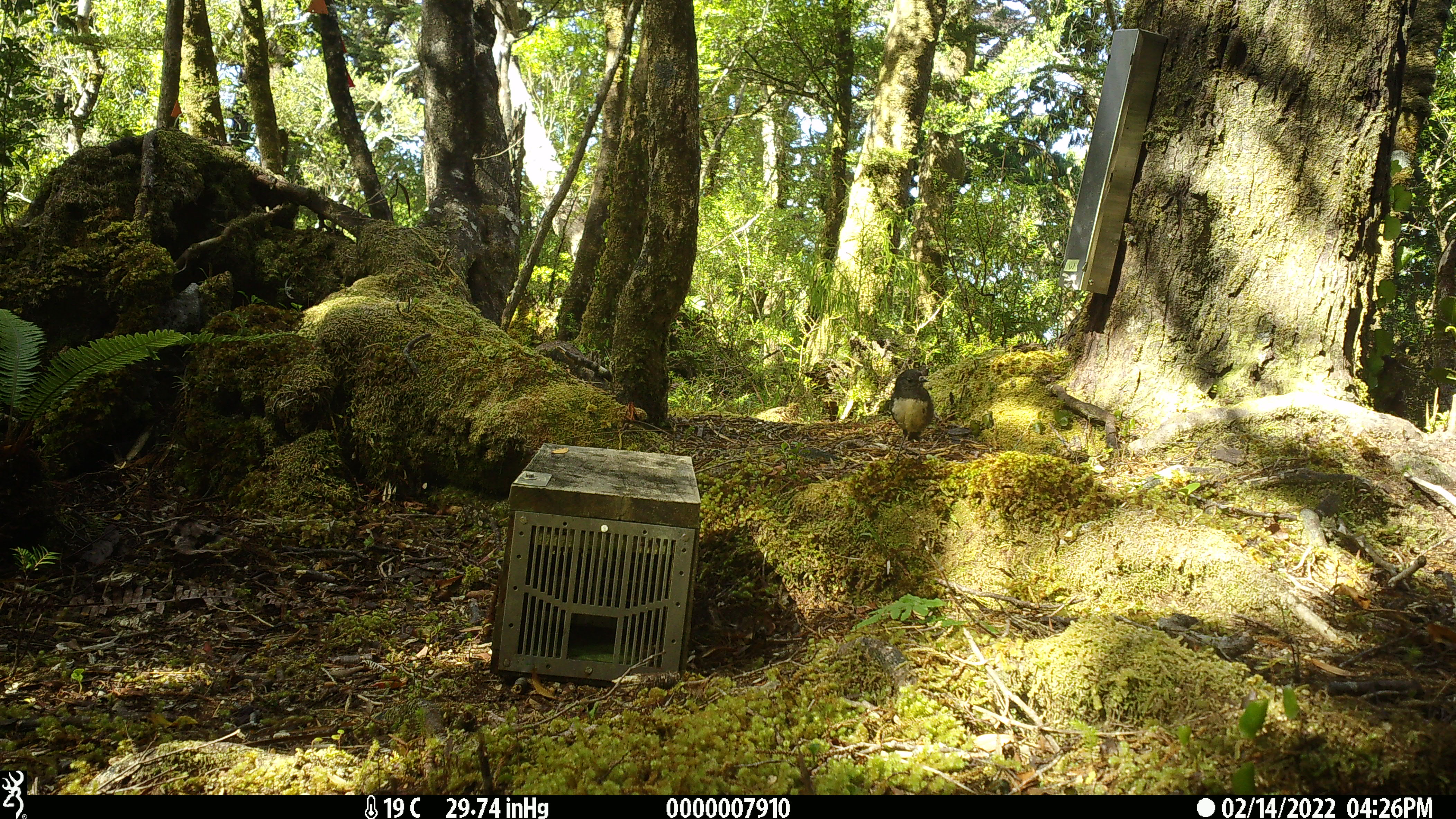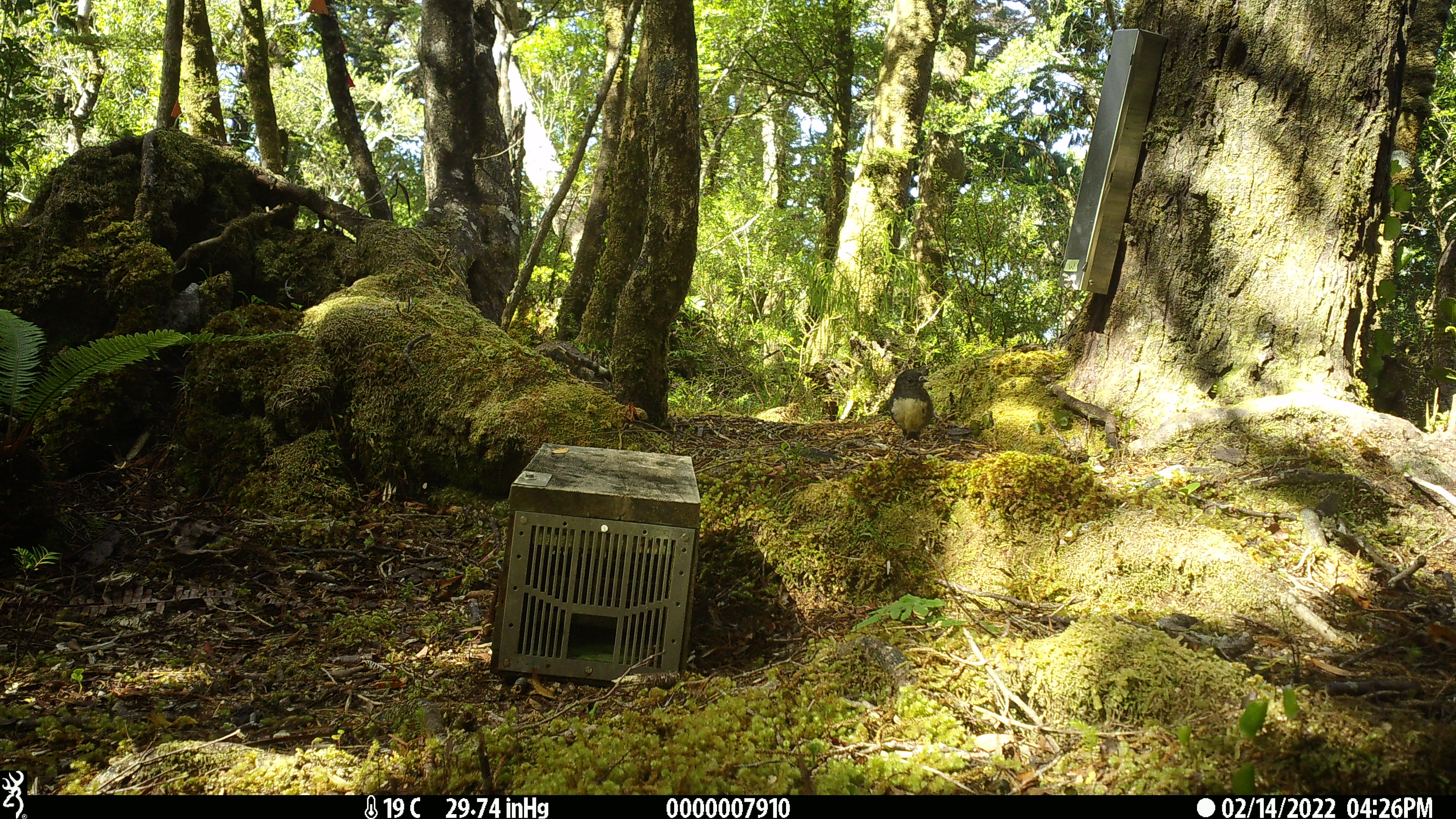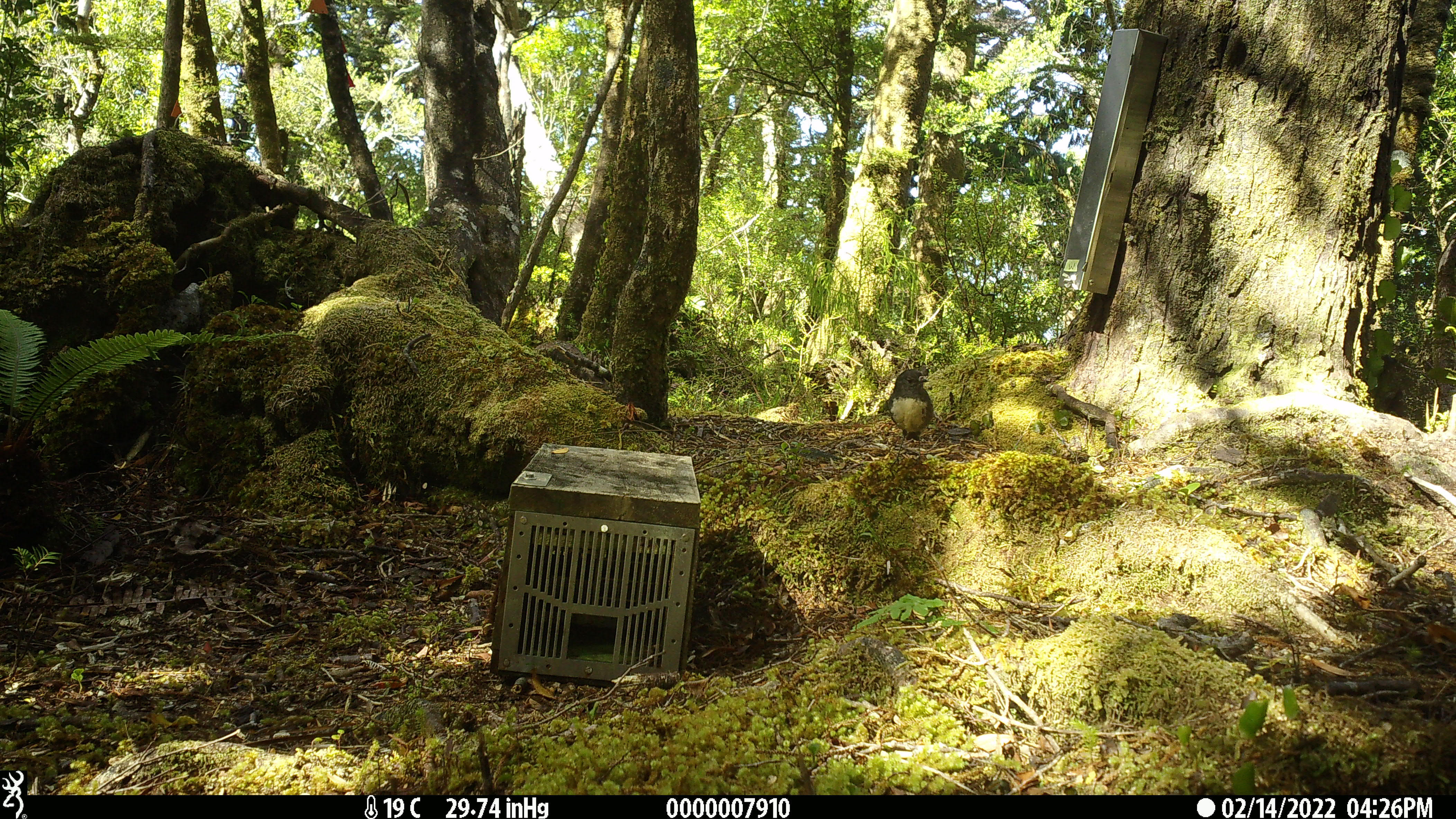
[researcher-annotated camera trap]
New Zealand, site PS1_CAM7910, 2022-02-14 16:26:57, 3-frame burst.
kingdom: Animalia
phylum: Chordata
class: Aves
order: Passeriformes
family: Petroicidae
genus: Petroica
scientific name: Petroica australis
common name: new zealand robin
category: robin